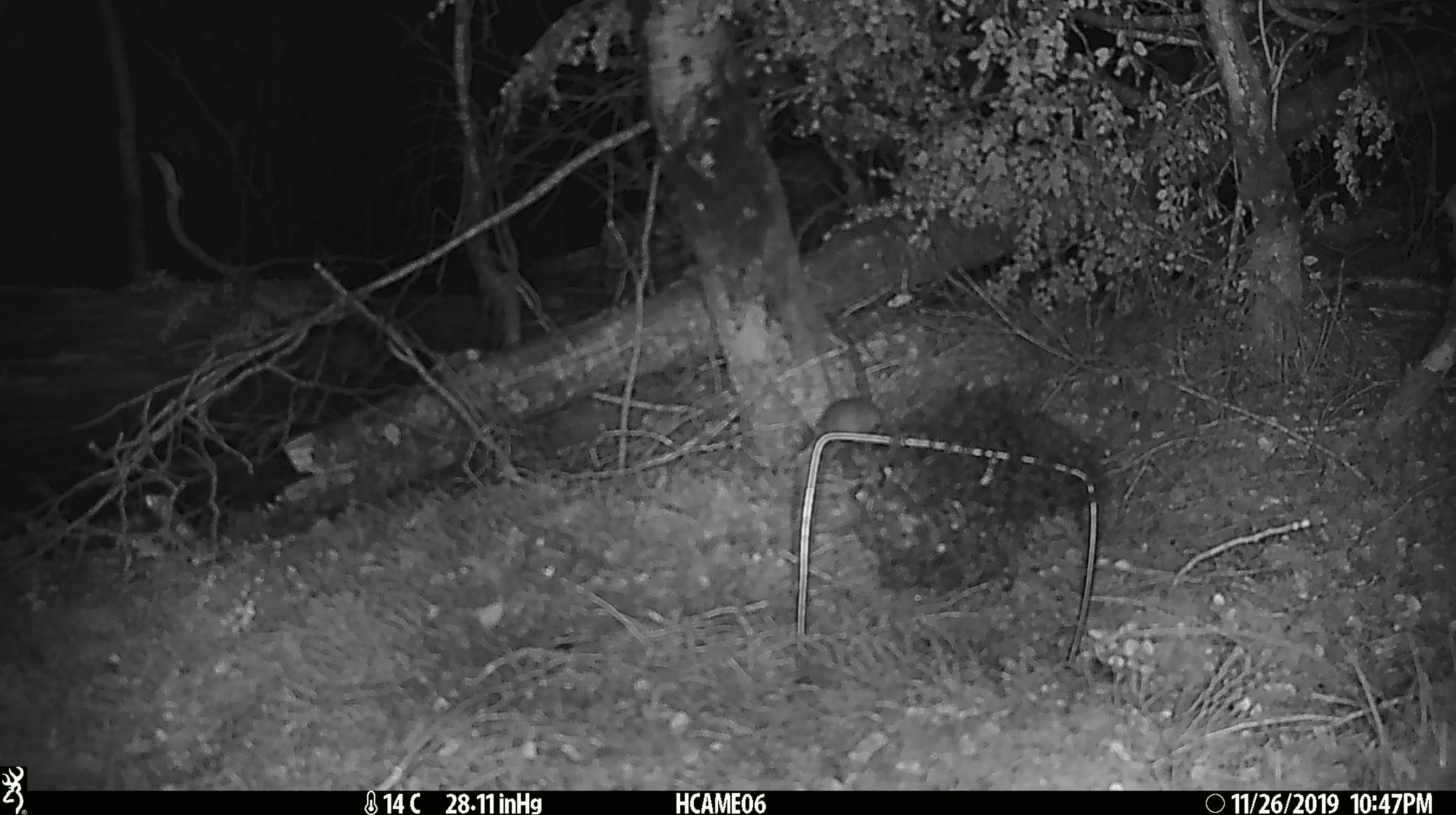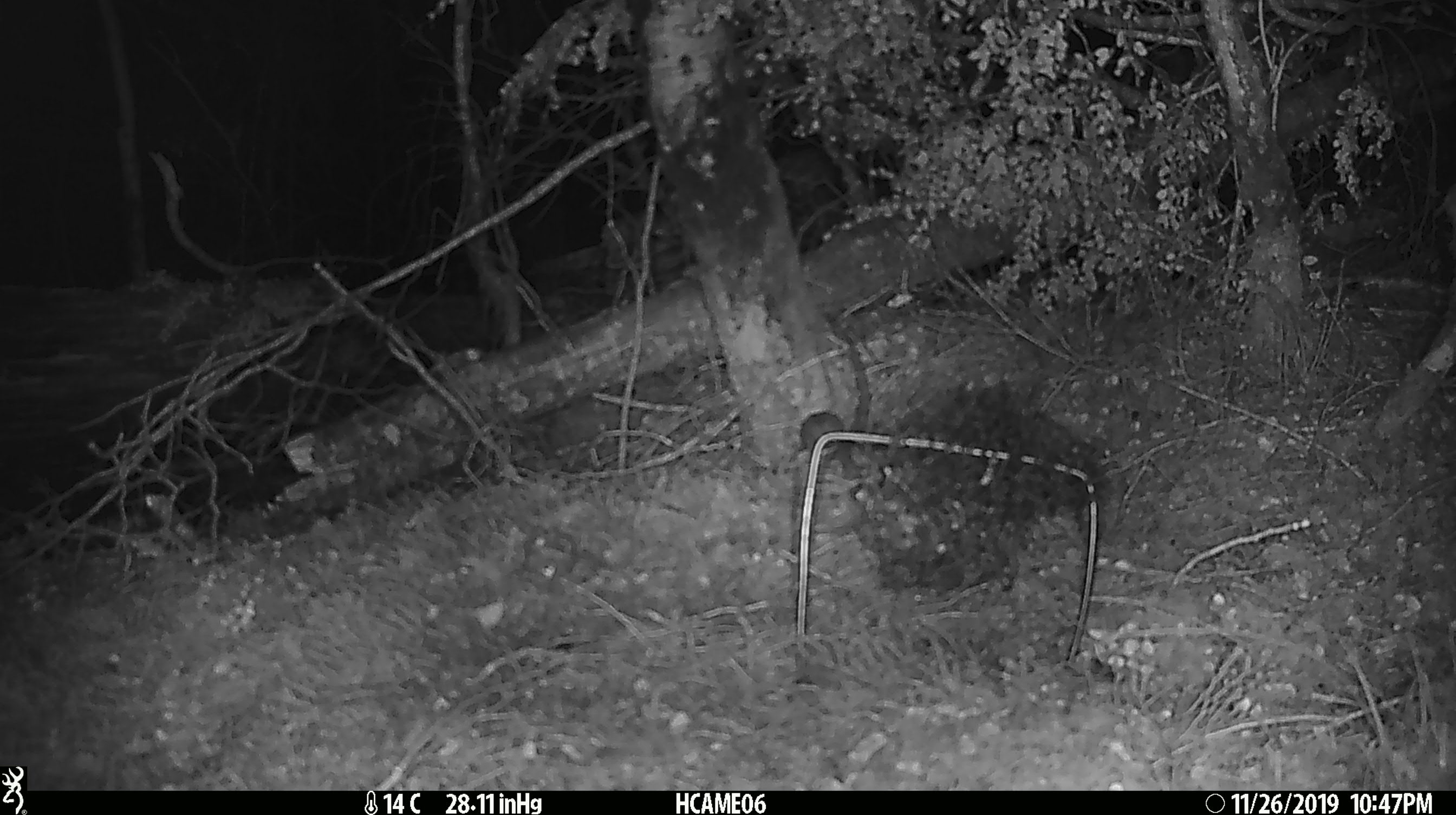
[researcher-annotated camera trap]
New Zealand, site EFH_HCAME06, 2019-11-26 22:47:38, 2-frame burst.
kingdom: Animalia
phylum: Chordata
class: Mammalia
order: Rodentia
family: Muridae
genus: Mus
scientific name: Mus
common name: mouse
Mouse (Mus).